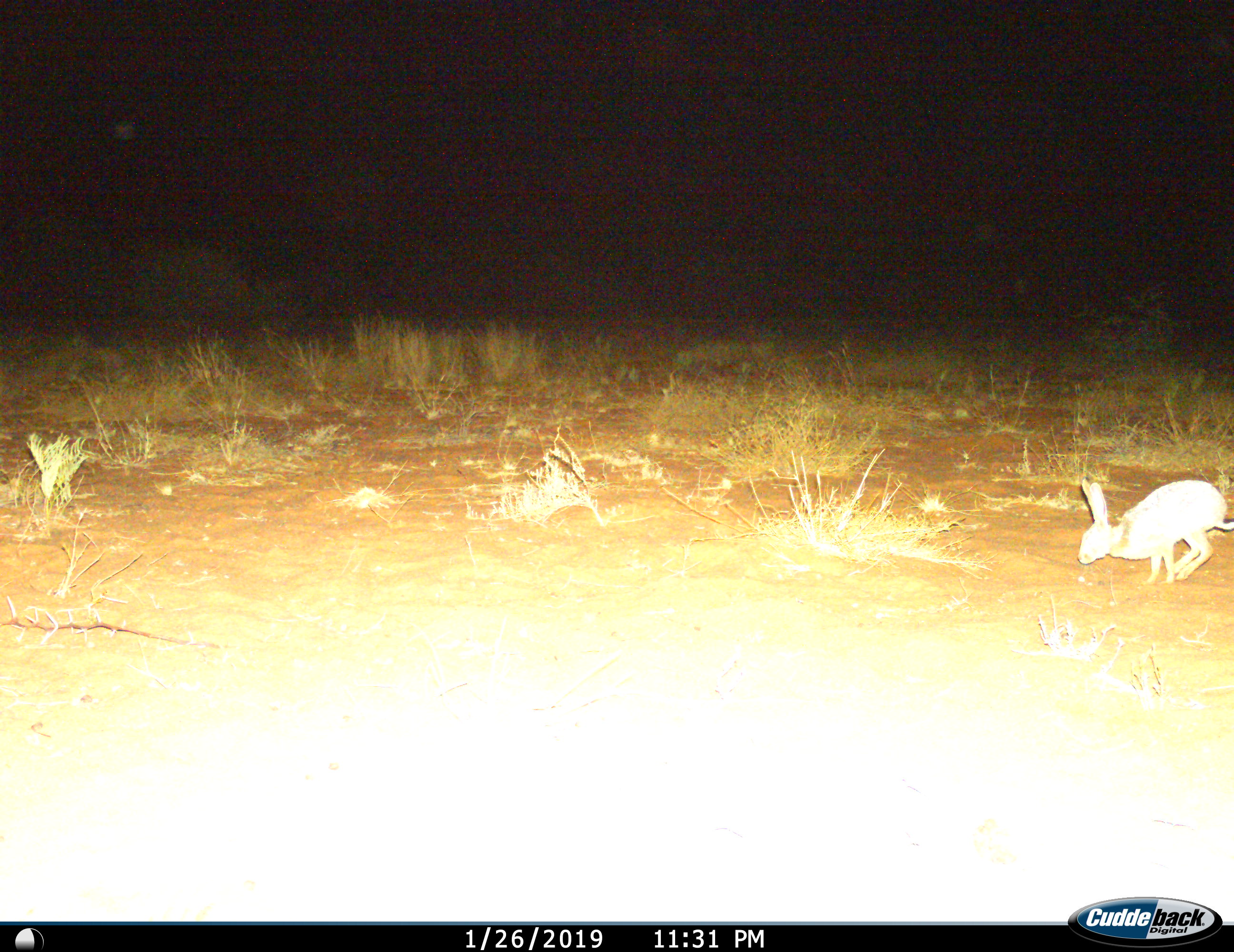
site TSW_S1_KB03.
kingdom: Animalia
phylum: Chordata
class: Mammalia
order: Lagomorpha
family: Leporidae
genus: Lepus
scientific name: Lepus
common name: hare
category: hareunknown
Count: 1.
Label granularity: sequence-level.